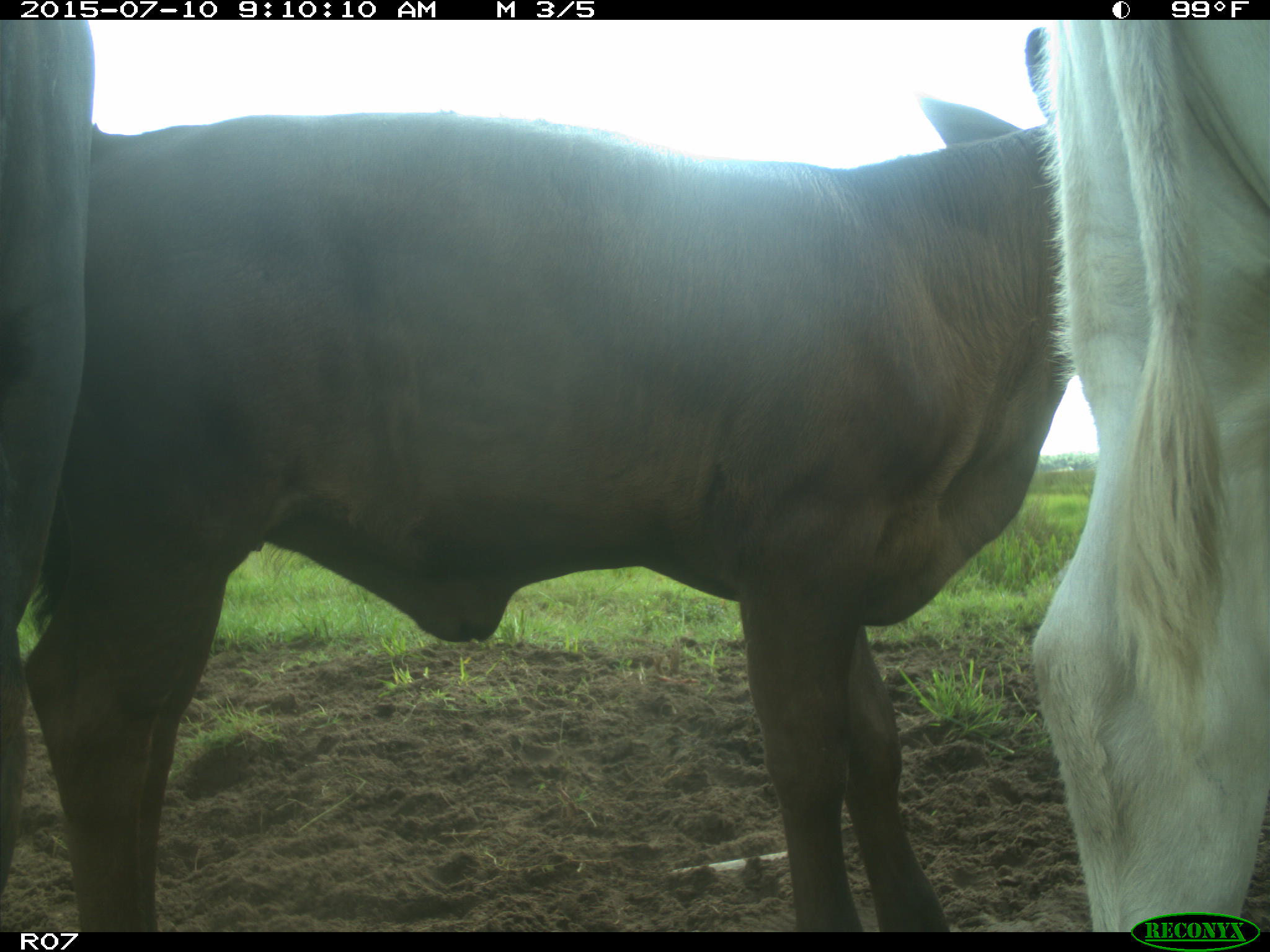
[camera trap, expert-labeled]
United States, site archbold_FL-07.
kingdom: Animalia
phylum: Chordata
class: Mammalia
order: Artiodactyla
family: Bovidae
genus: Bos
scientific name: Bos taurus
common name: domestic cow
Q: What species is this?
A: Bos taurus (domestic cow).